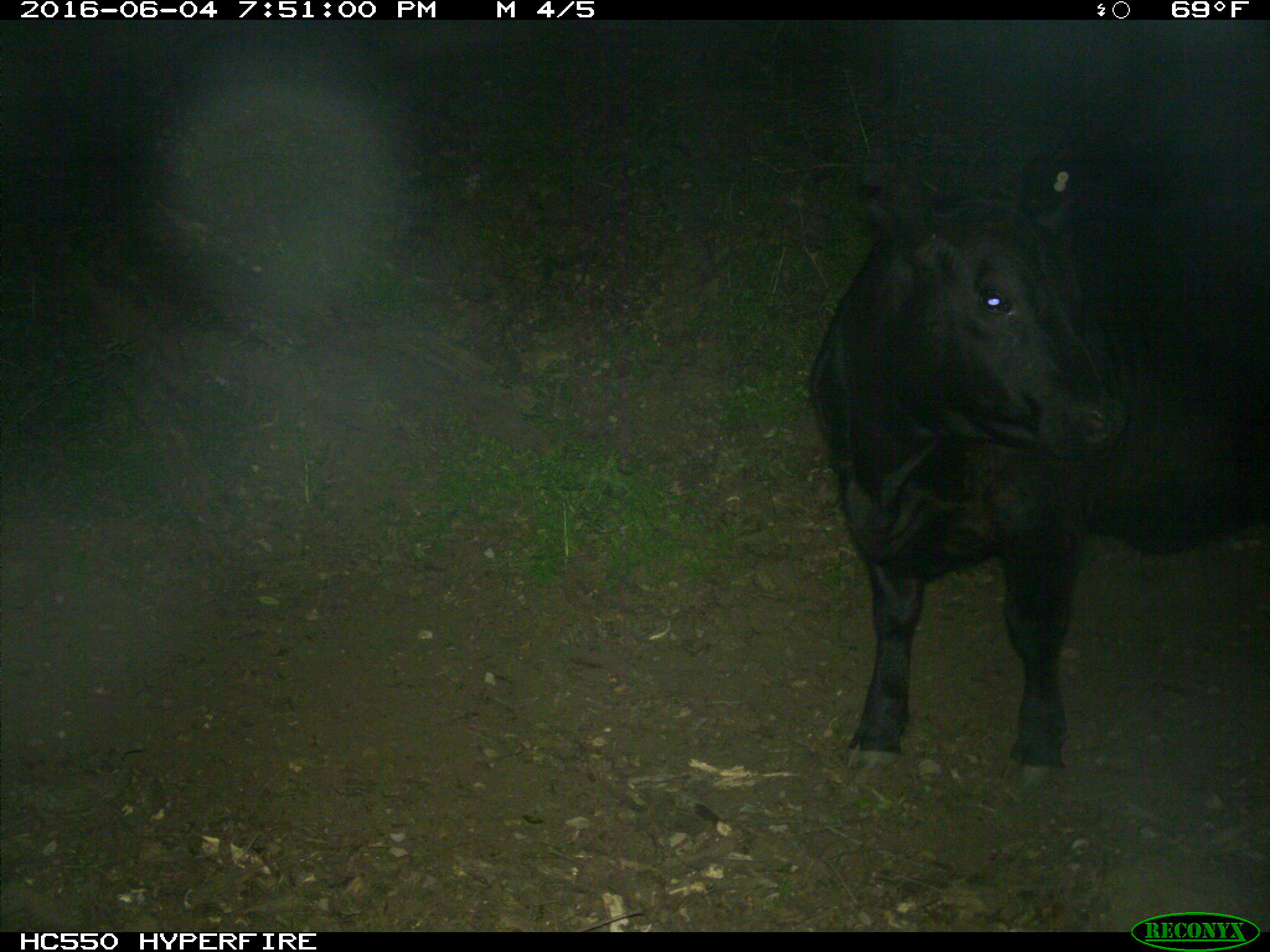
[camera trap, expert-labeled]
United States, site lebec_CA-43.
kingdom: Animalia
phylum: Chordata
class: Mammalia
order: Artiodactyla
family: Bovidae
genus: Bos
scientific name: Bos taurus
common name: domestic cow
Bos taurus (domestic cow).